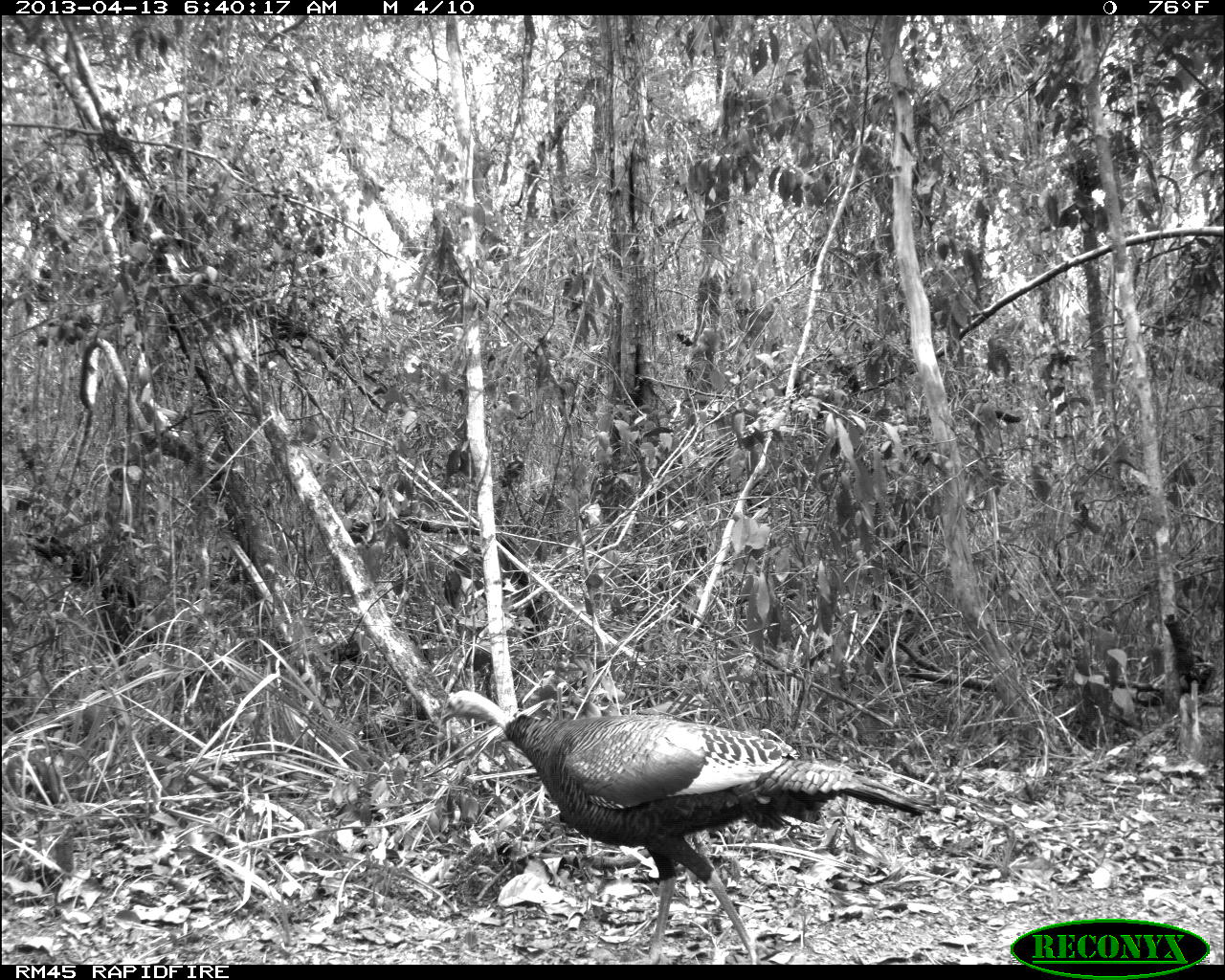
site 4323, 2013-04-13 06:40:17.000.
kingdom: Animalia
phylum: Chordata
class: Aves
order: Galliformes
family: Phasianidae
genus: Meleagris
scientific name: Meleagris ocellata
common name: ocellated turkey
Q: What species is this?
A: Meleagris ocellata (ocellated turkey).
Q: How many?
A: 1.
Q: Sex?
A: Female.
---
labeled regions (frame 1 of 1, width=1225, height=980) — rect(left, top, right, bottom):
meleagris ocellata: rect(437, 688, 941, 962)